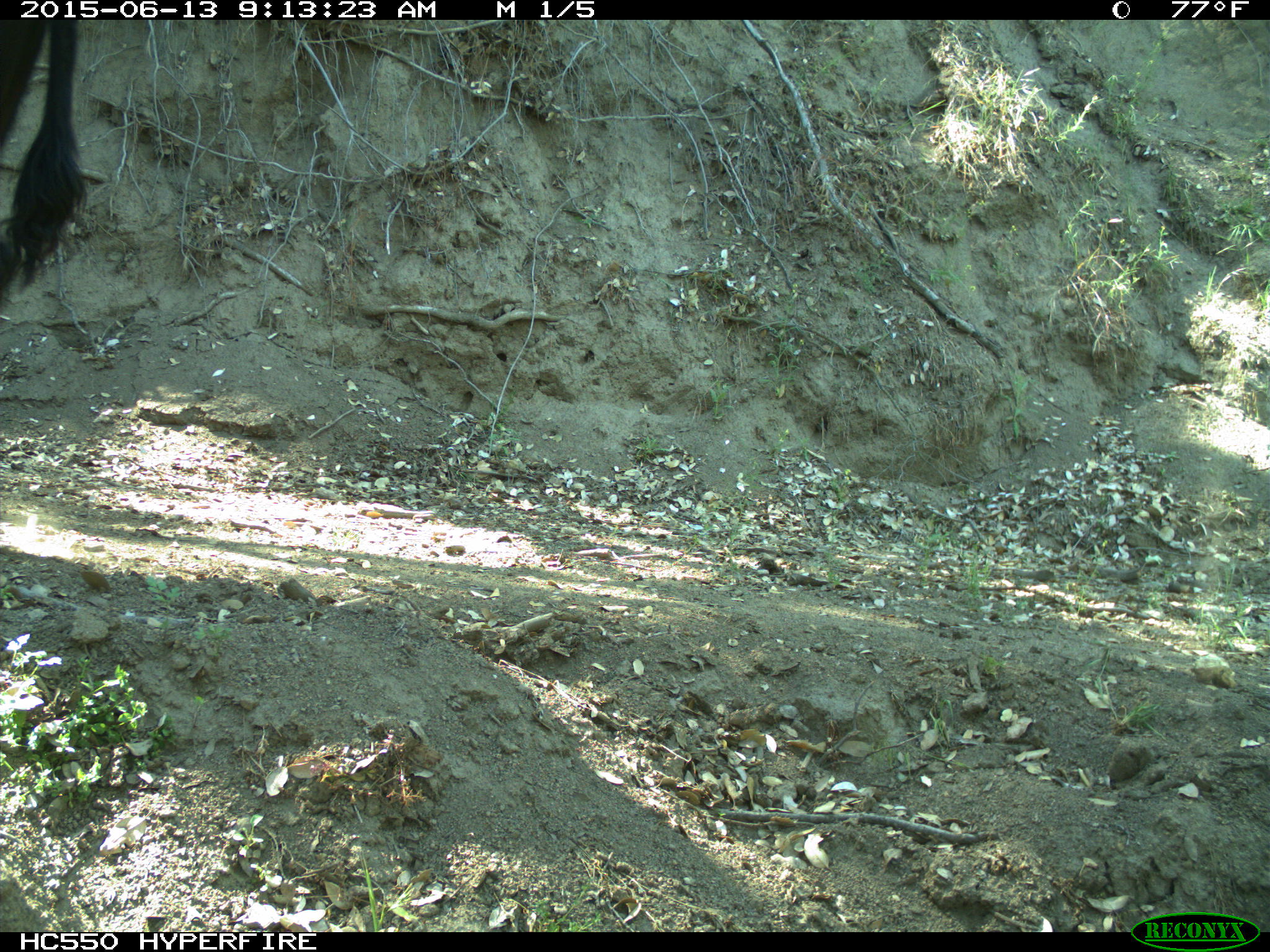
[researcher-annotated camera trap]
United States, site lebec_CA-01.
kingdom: Animalia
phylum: Chordata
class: Mammalia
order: Artiodactyla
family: Bovidae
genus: Bos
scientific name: Bos taurus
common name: domestic cow